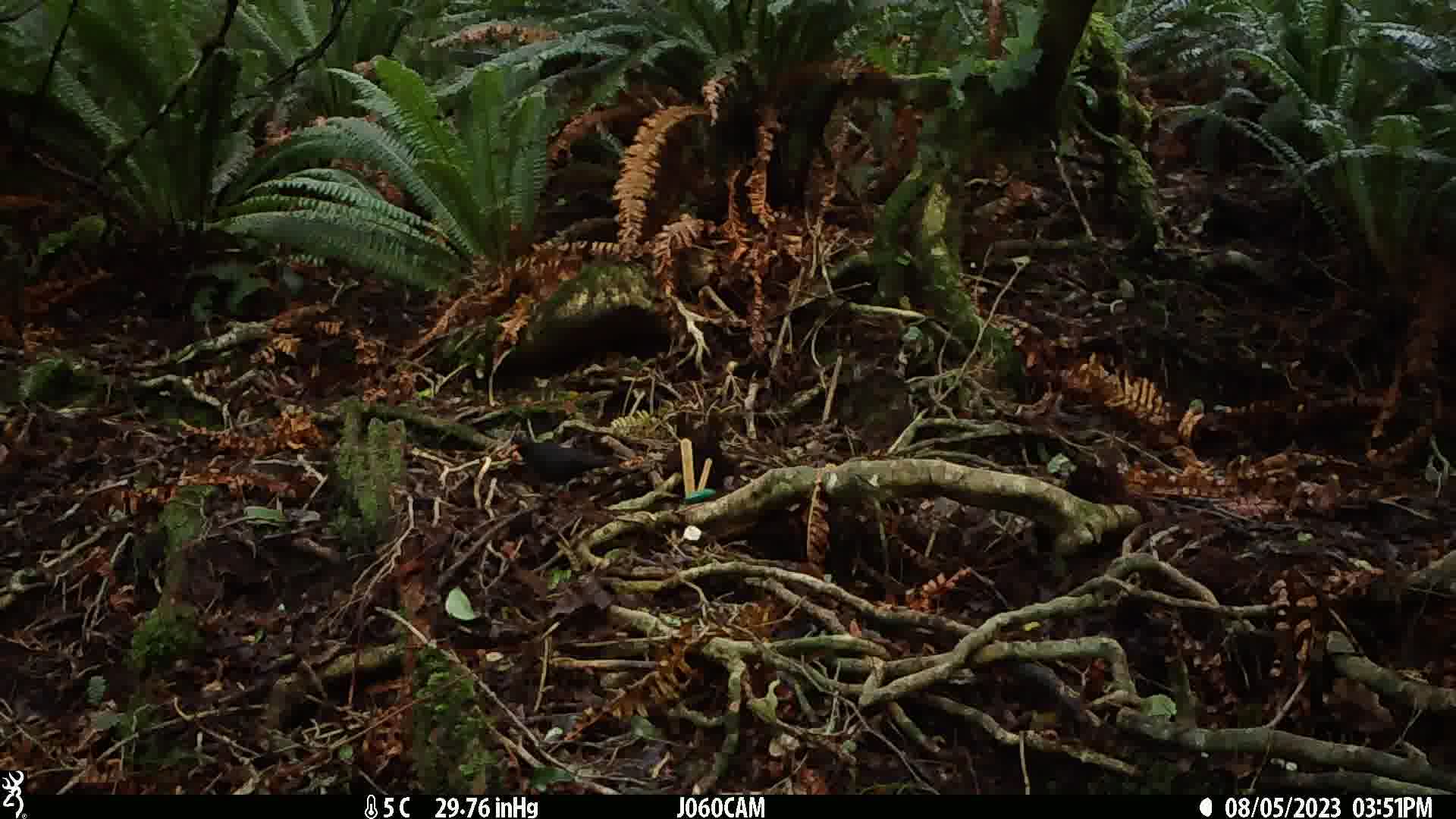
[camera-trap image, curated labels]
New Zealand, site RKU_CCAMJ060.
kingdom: Animalia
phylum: Chordata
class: Aves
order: Passeriformes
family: Turdidae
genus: Turdus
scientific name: Turdus merula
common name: eurasian blackbird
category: blackbird